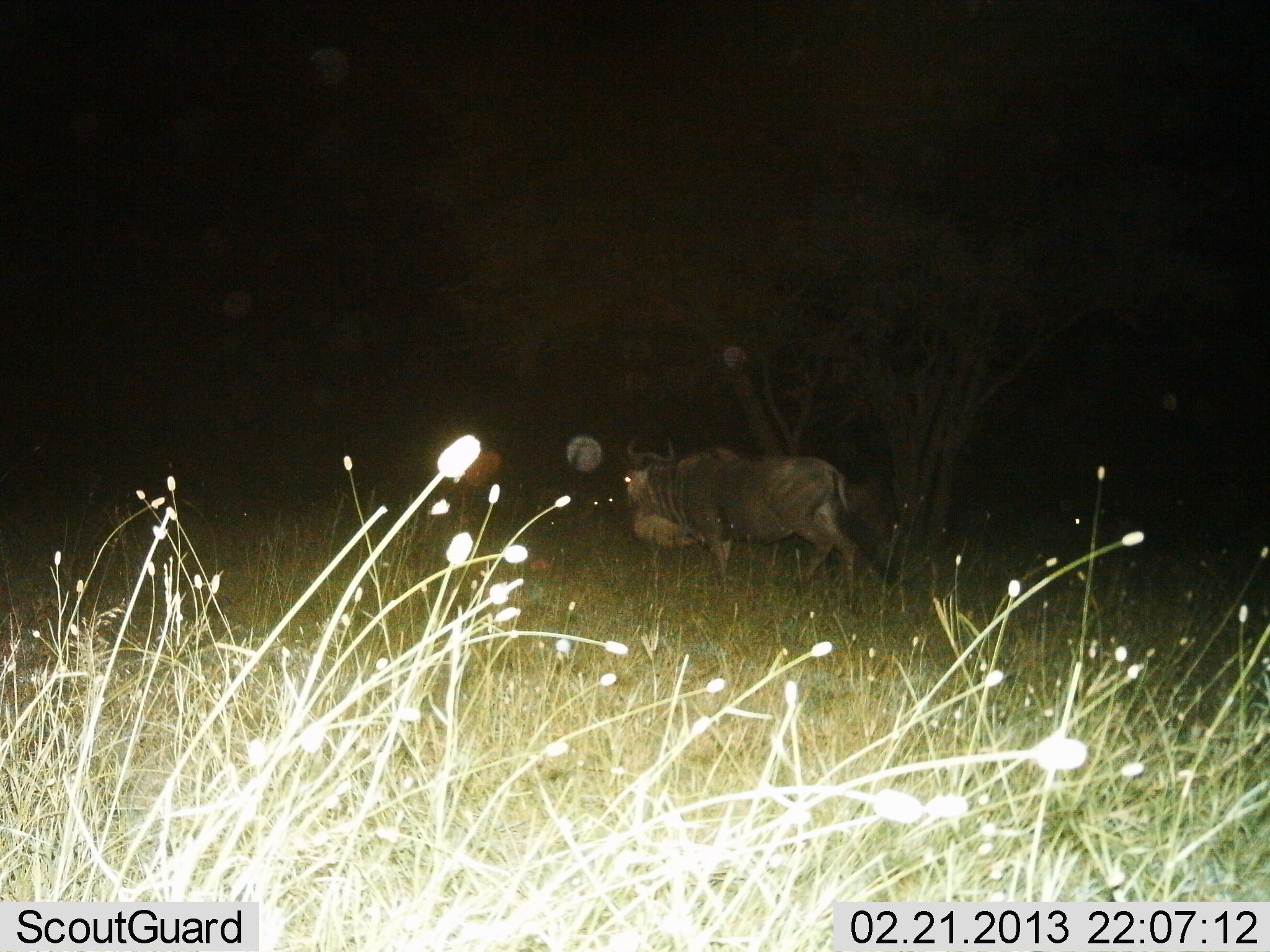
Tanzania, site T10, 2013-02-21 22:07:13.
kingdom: Animalia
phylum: Chordata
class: Mammalia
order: Artiodactyla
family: Bovidae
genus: Connochaetes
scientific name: Connochaetes taurinus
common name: blue wildebeest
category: wildebeest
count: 1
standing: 26%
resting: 5%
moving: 77%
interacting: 0%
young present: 0%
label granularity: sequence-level